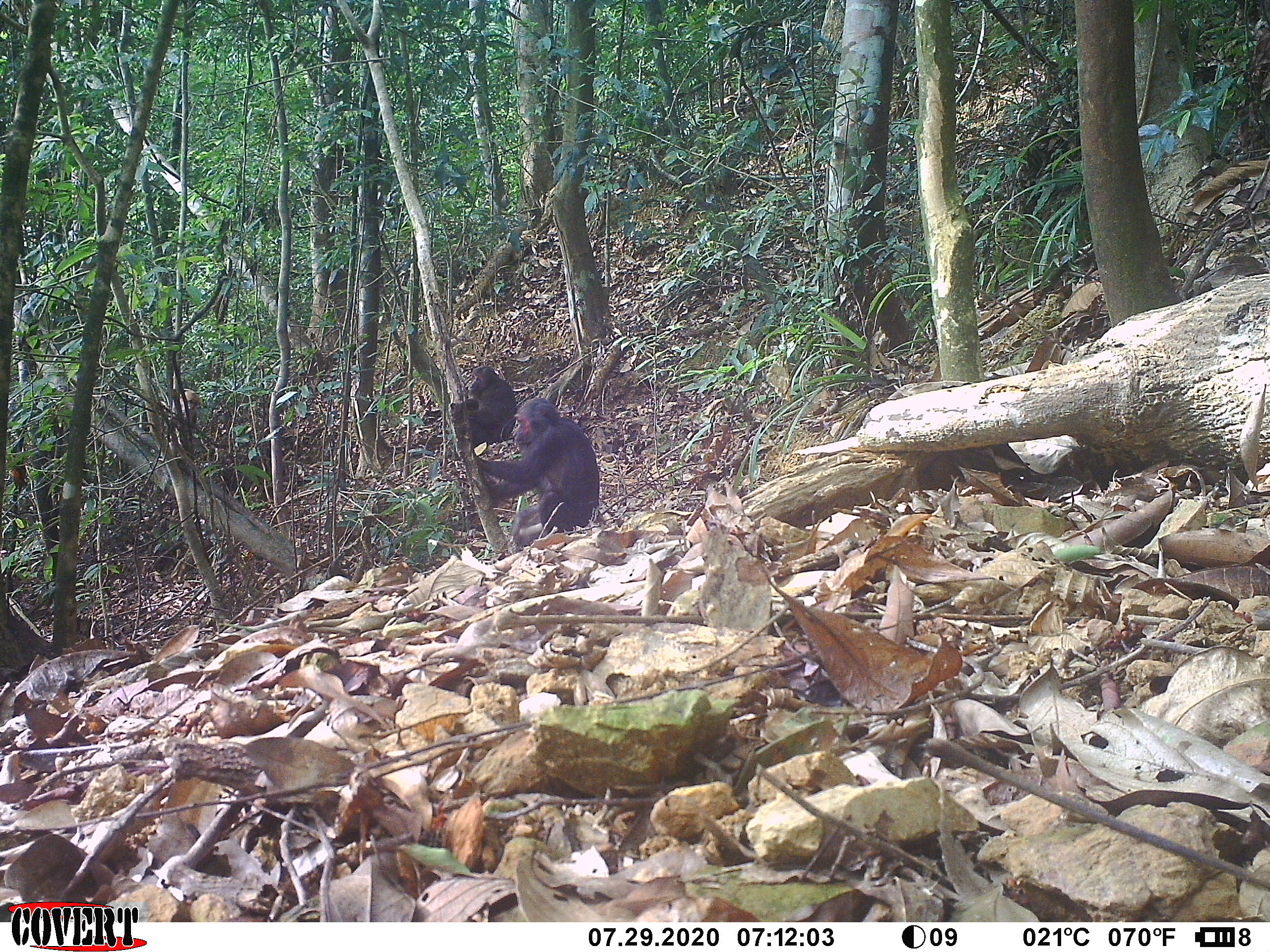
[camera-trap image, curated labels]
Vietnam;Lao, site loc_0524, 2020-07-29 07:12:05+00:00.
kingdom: Animalia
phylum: Chordata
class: Mammalia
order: Primates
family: Cercopithecidae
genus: Macaca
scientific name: Macaca arctoides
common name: stump-tailed macaque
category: stump tailed macaque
Stump tailed macaque (stump-tailed macaque) (Macaca arctoides). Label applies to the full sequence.